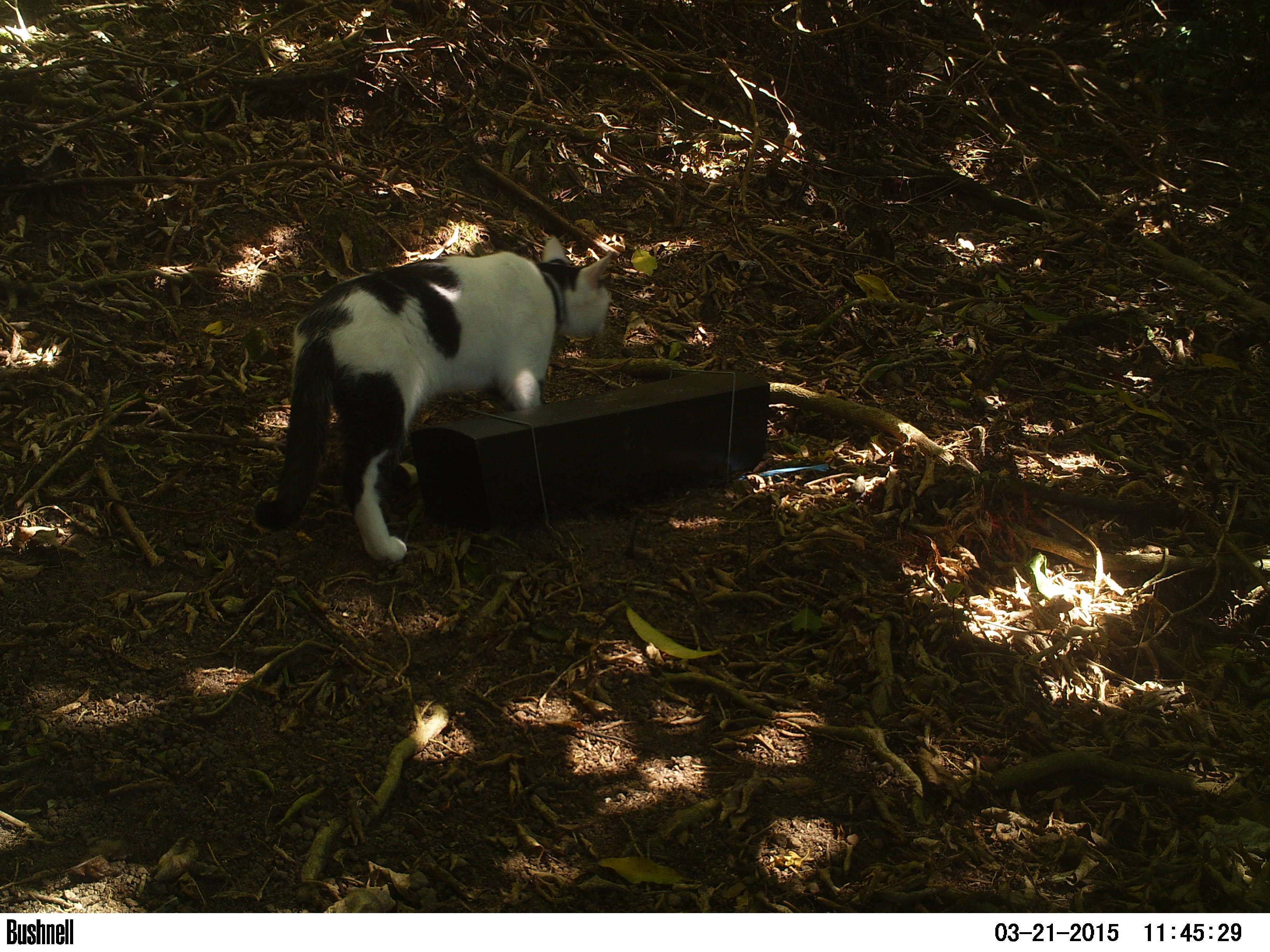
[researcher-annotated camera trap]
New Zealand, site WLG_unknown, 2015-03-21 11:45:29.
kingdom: Animalia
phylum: Chordata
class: Mammalia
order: Carnivora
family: Felidae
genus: Felis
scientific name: Felis catus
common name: domestic cat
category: cat